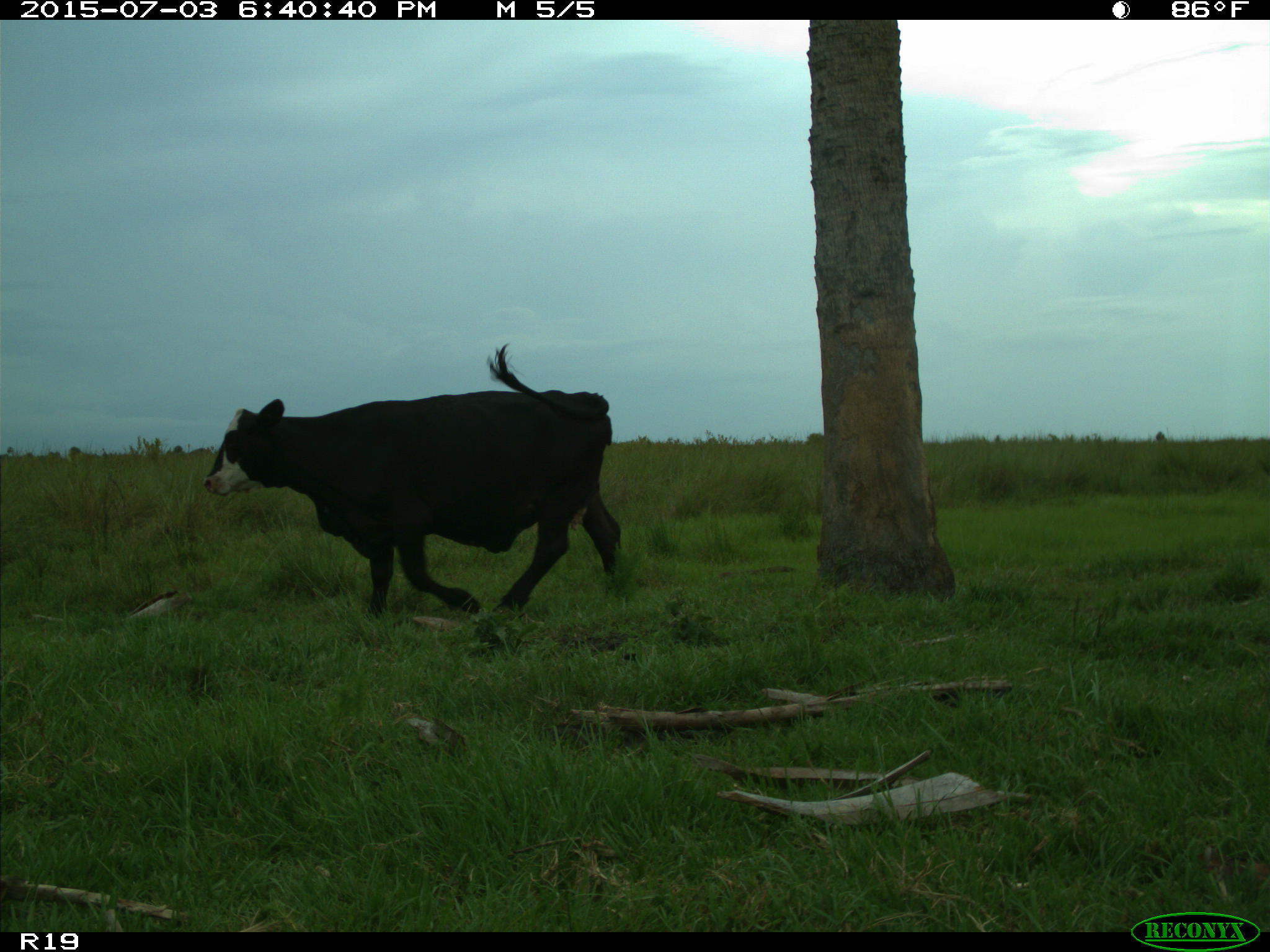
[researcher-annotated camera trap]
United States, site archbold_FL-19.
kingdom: Animalia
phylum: Chordata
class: Mammalia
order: Artiodactyla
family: Bovidae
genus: Bos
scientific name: Bos taurus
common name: domestic cow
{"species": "Bos taurus (domestic cow)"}